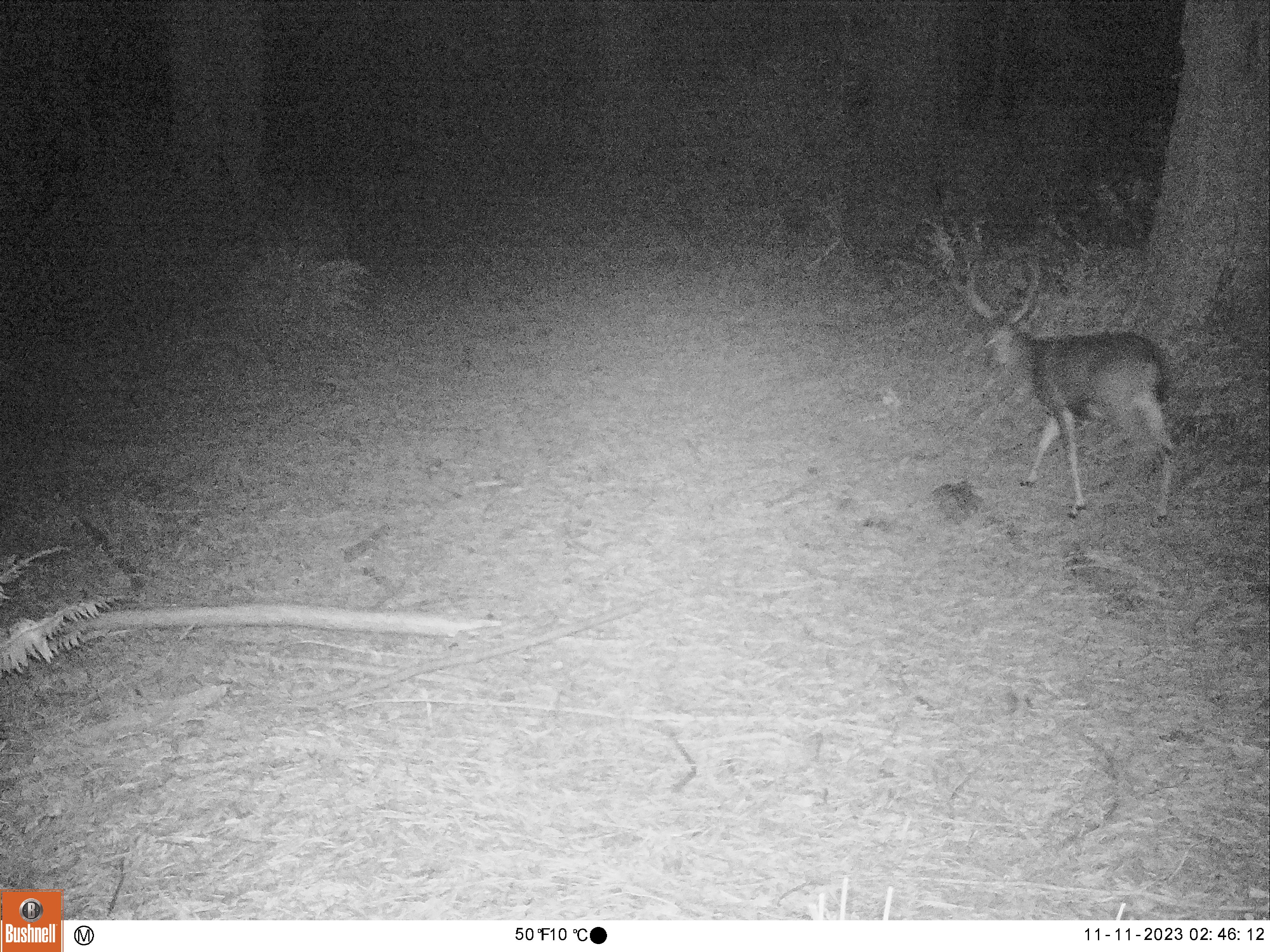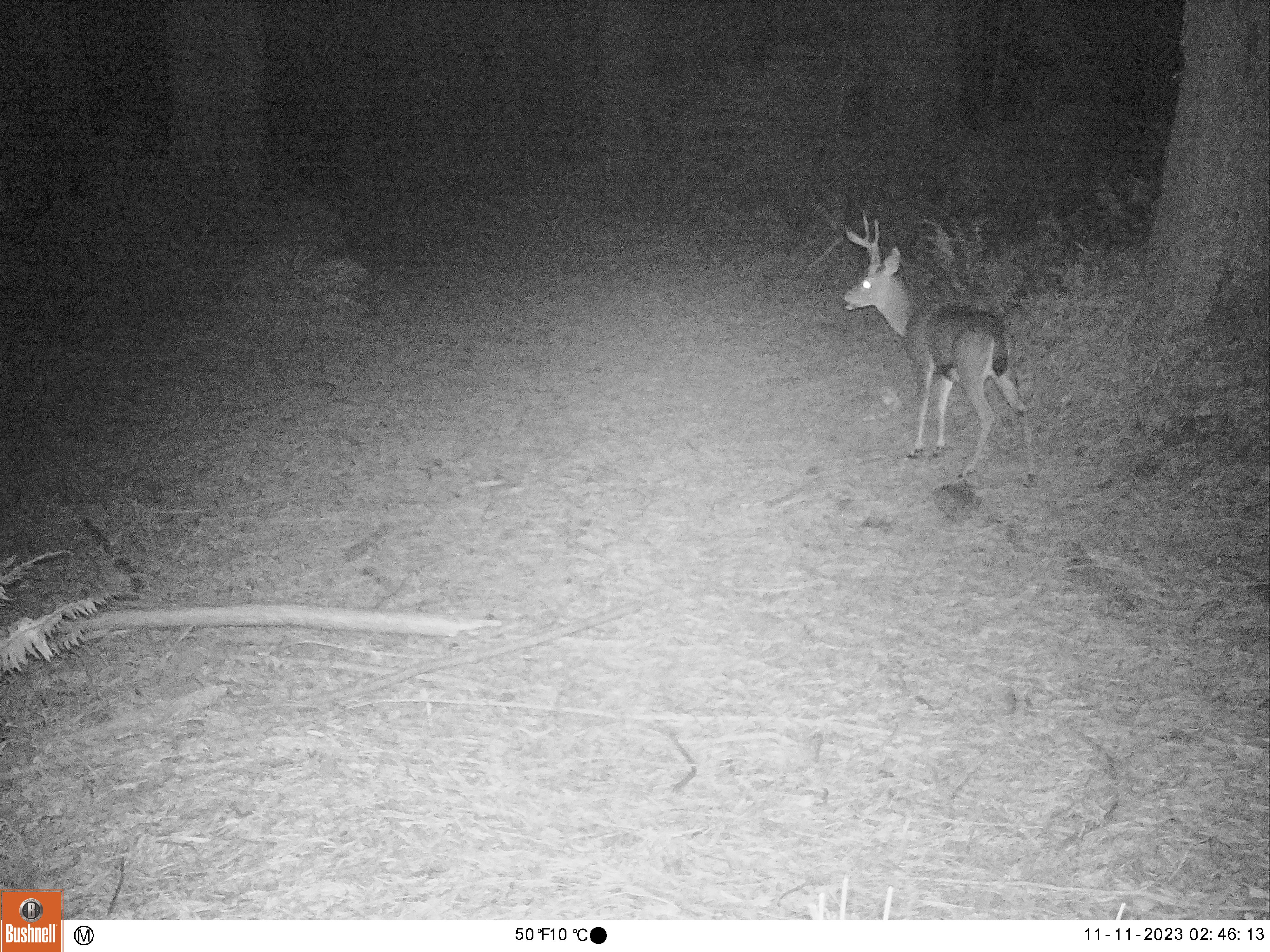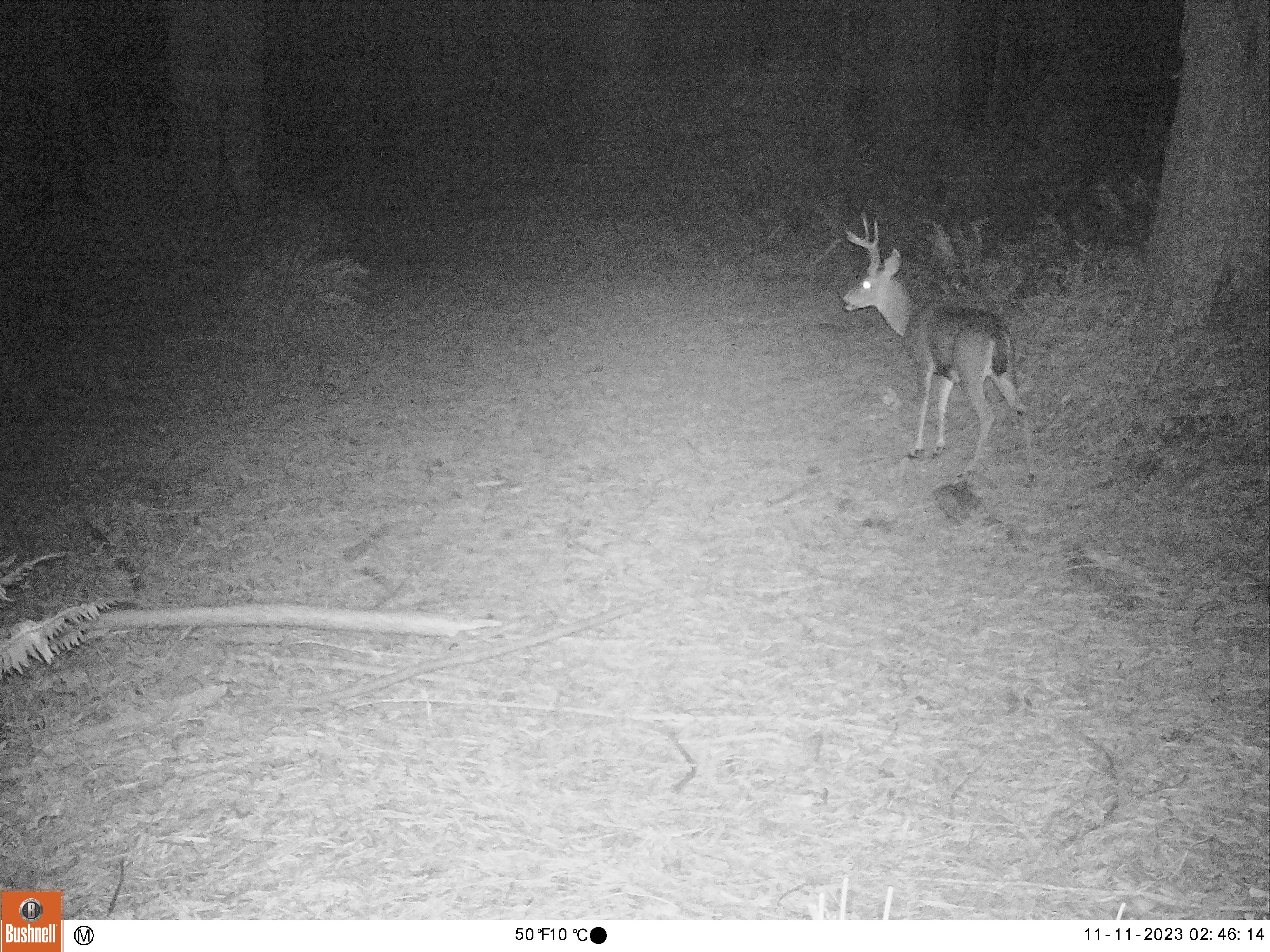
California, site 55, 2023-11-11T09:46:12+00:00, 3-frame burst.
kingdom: Animalia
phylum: Chordata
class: Mammalia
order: Artiodactyla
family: Cervidae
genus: Odocoileus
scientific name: Odocoileus hemionus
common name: mule deer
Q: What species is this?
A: Mule deer (Odocoileus hemionus).